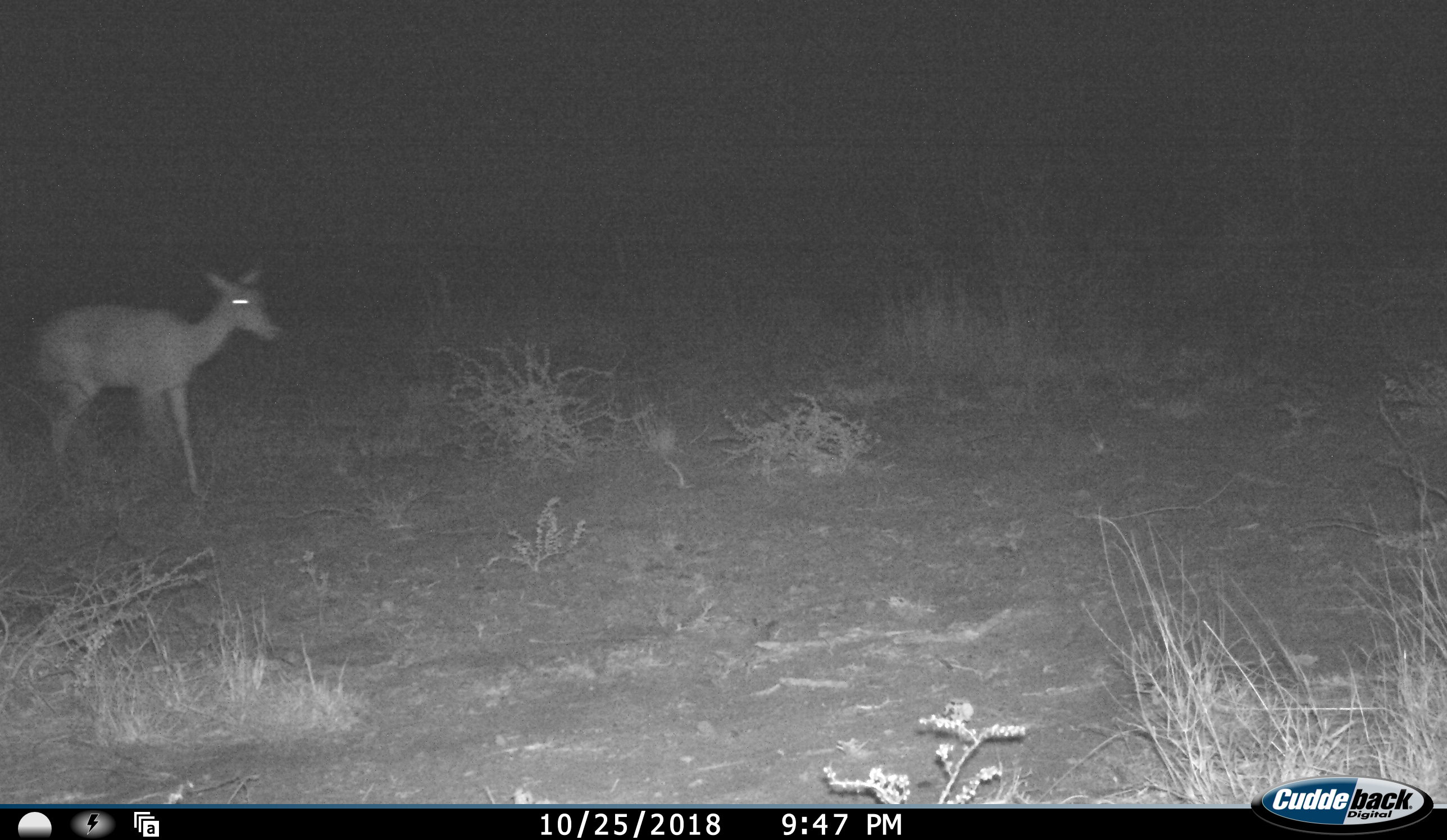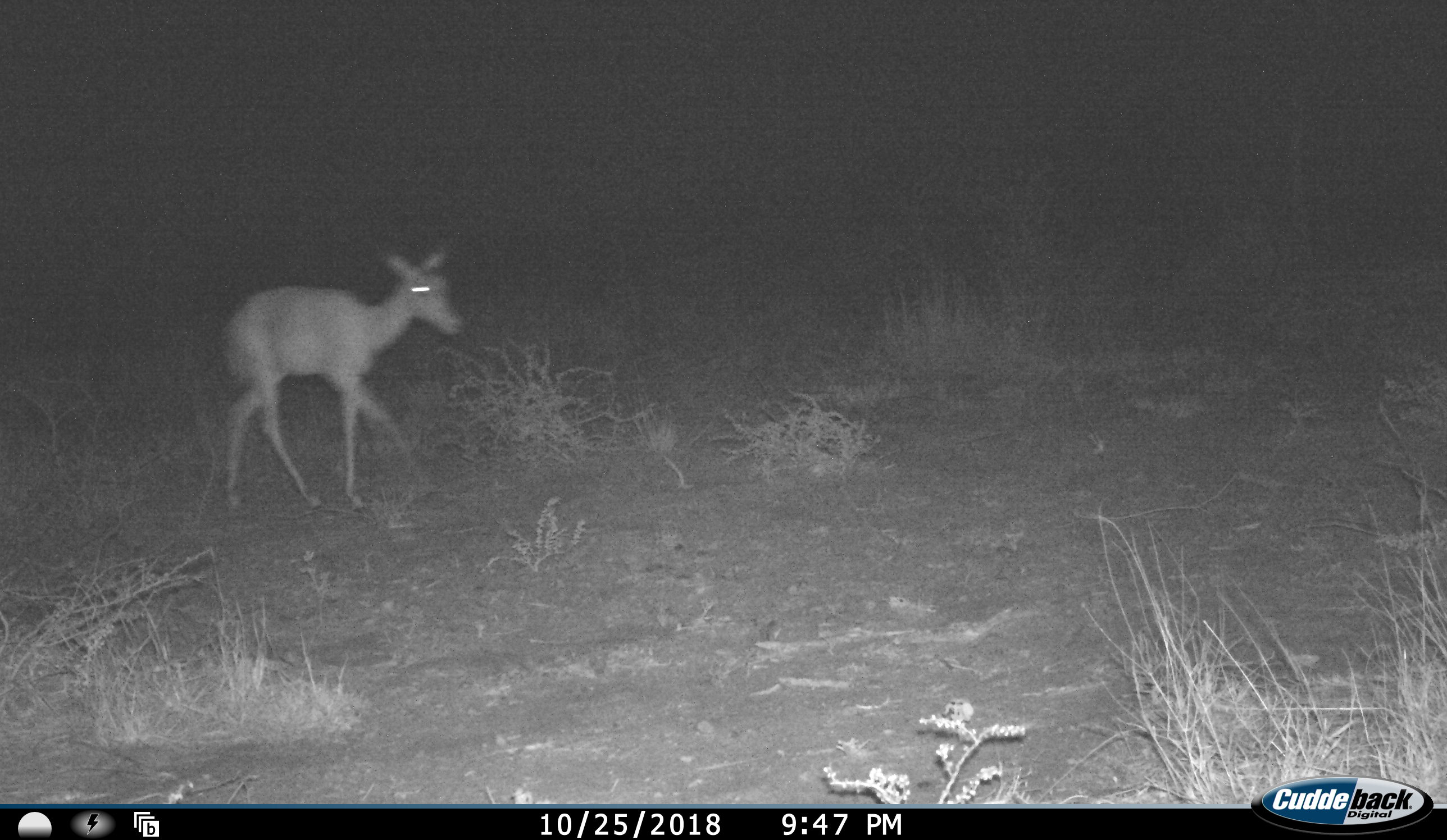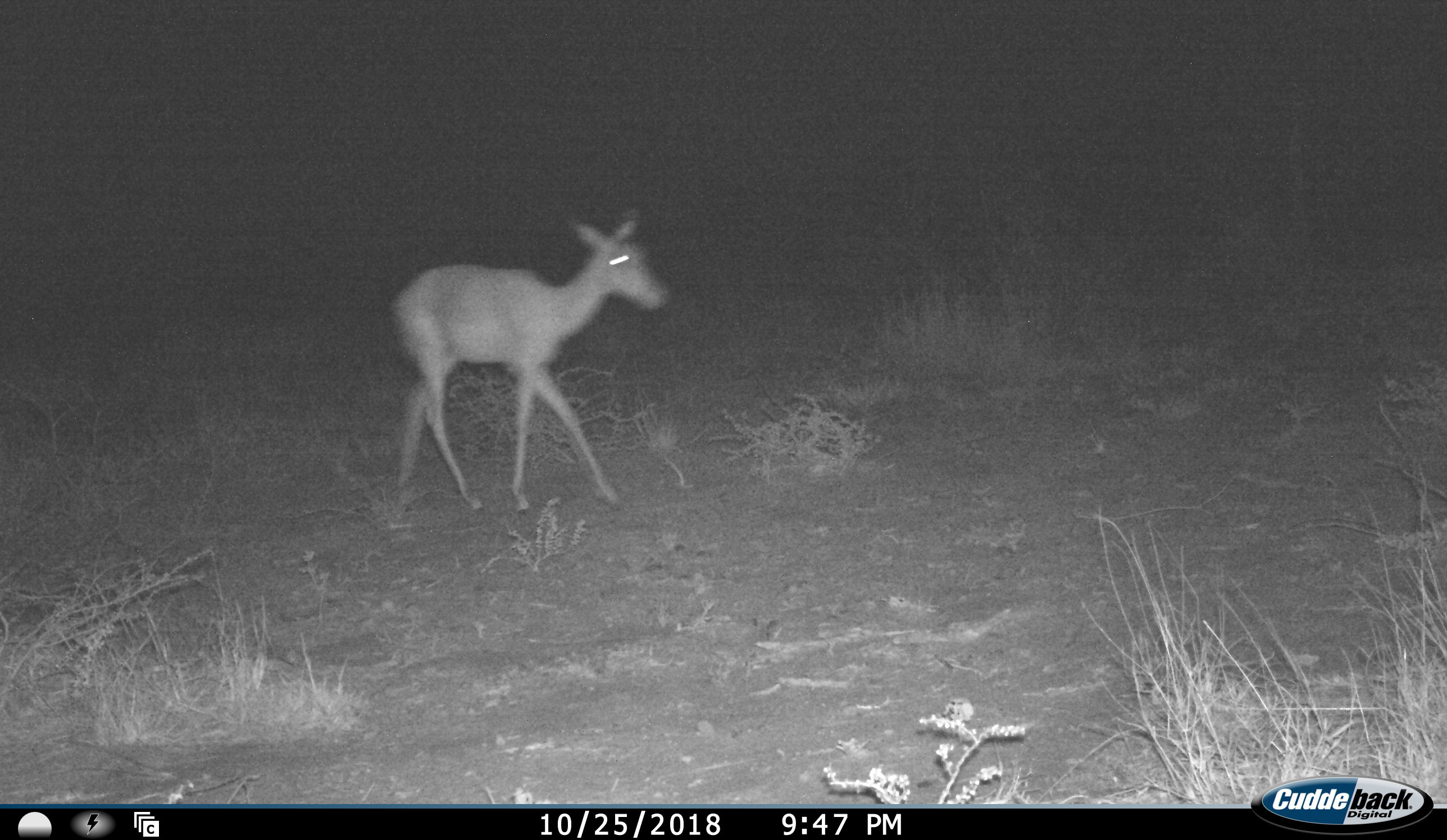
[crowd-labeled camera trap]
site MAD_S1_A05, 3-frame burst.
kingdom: Animalia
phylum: Chordata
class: Mammalia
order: Artiodactyla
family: Bovidae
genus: Aepyceros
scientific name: Aepyceros melampus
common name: impala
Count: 1.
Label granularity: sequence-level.